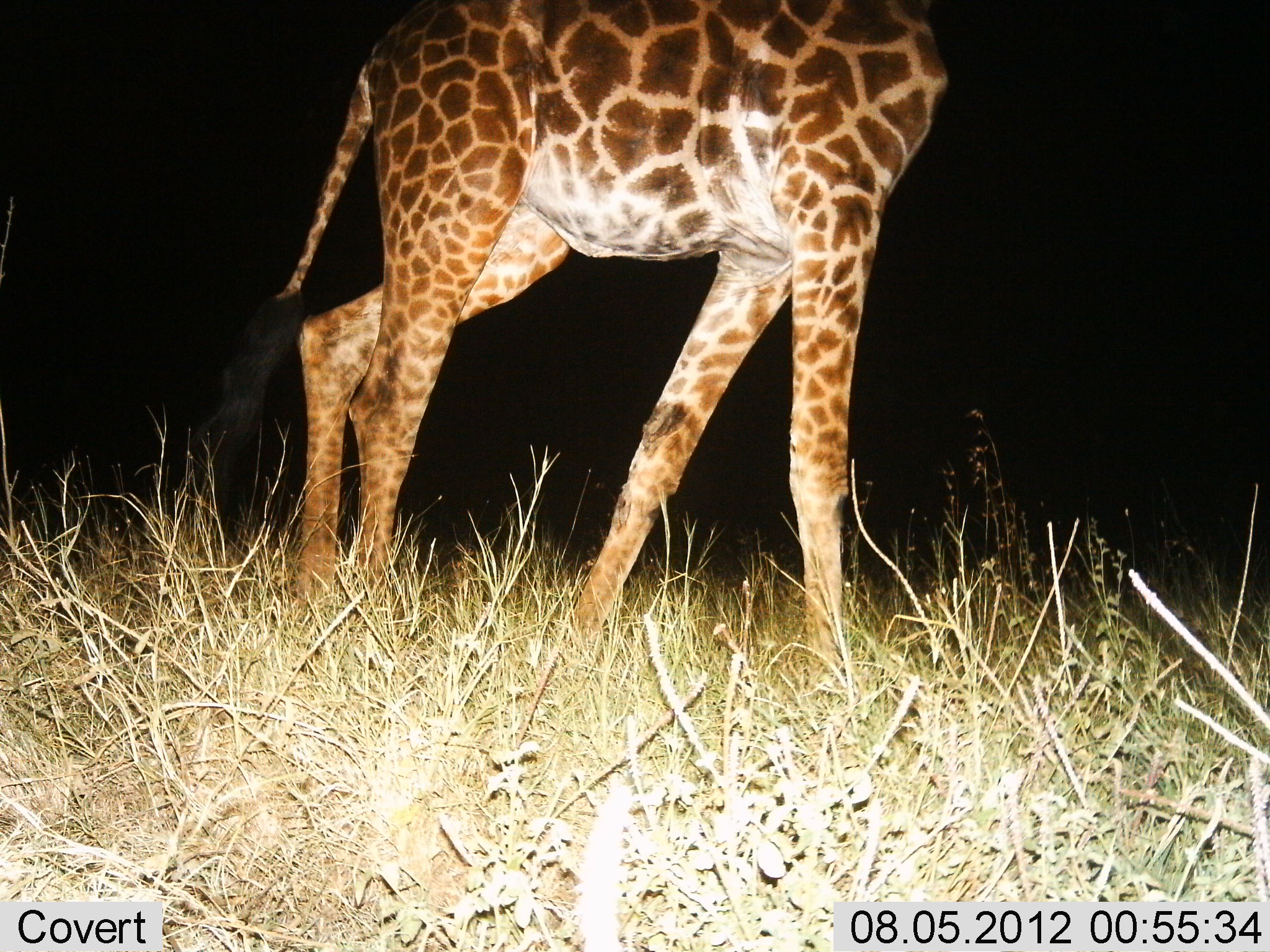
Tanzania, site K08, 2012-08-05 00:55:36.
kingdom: Animalia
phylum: Chordata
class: Mammalia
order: Artiodactyla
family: Giraffidae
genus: Giraffa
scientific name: Giraffa camelopardalis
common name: giraffe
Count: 1.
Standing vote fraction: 40%.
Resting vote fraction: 0%.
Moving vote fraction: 60%.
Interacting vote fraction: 0%.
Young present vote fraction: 0%.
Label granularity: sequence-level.